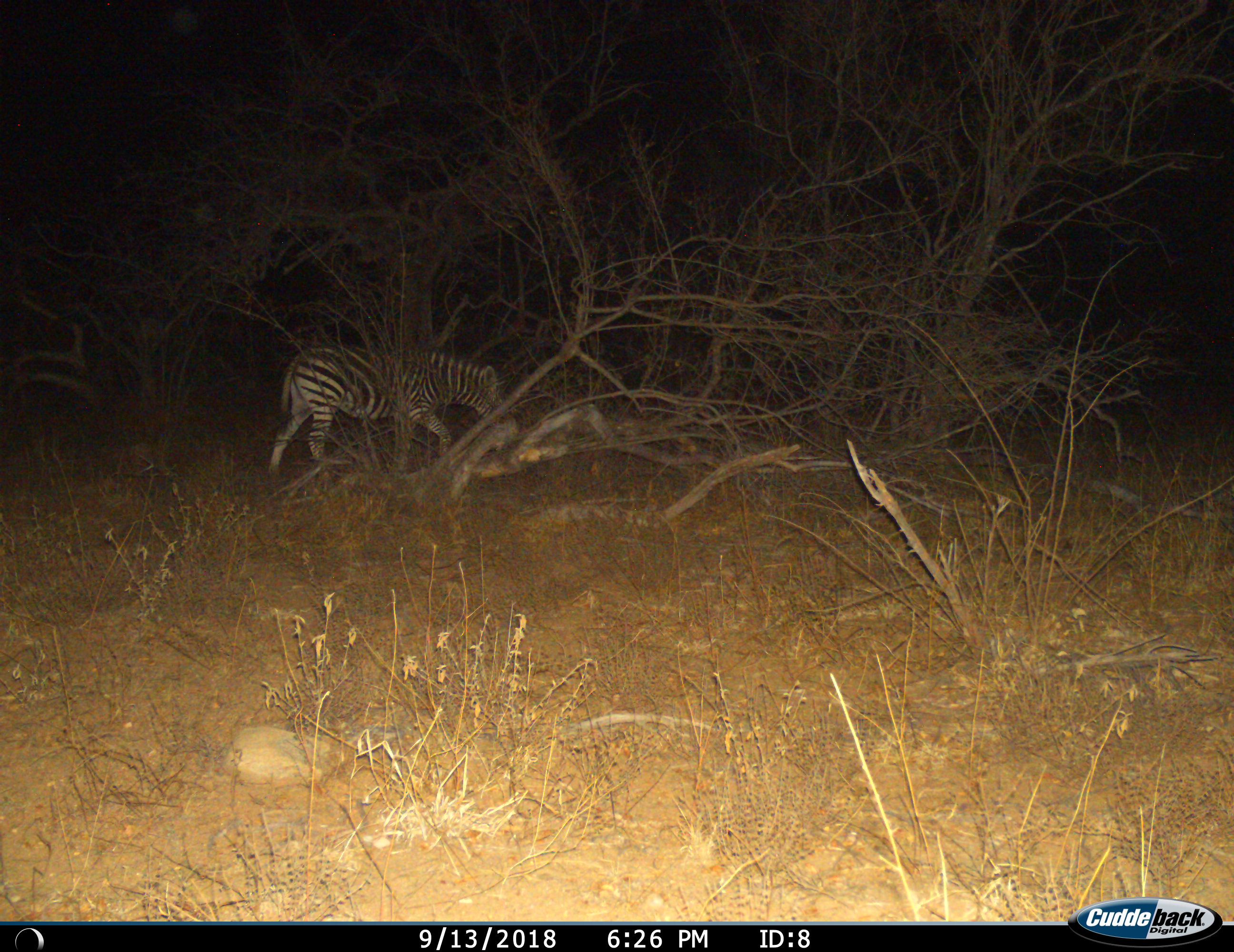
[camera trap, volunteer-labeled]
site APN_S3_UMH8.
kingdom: Animalia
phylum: Chordata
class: Mammalia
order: Perissodactyla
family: Equidae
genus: Equus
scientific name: Equus quagga burchellii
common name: burchell's zebra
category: zebraburchells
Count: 1.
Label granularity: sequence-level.